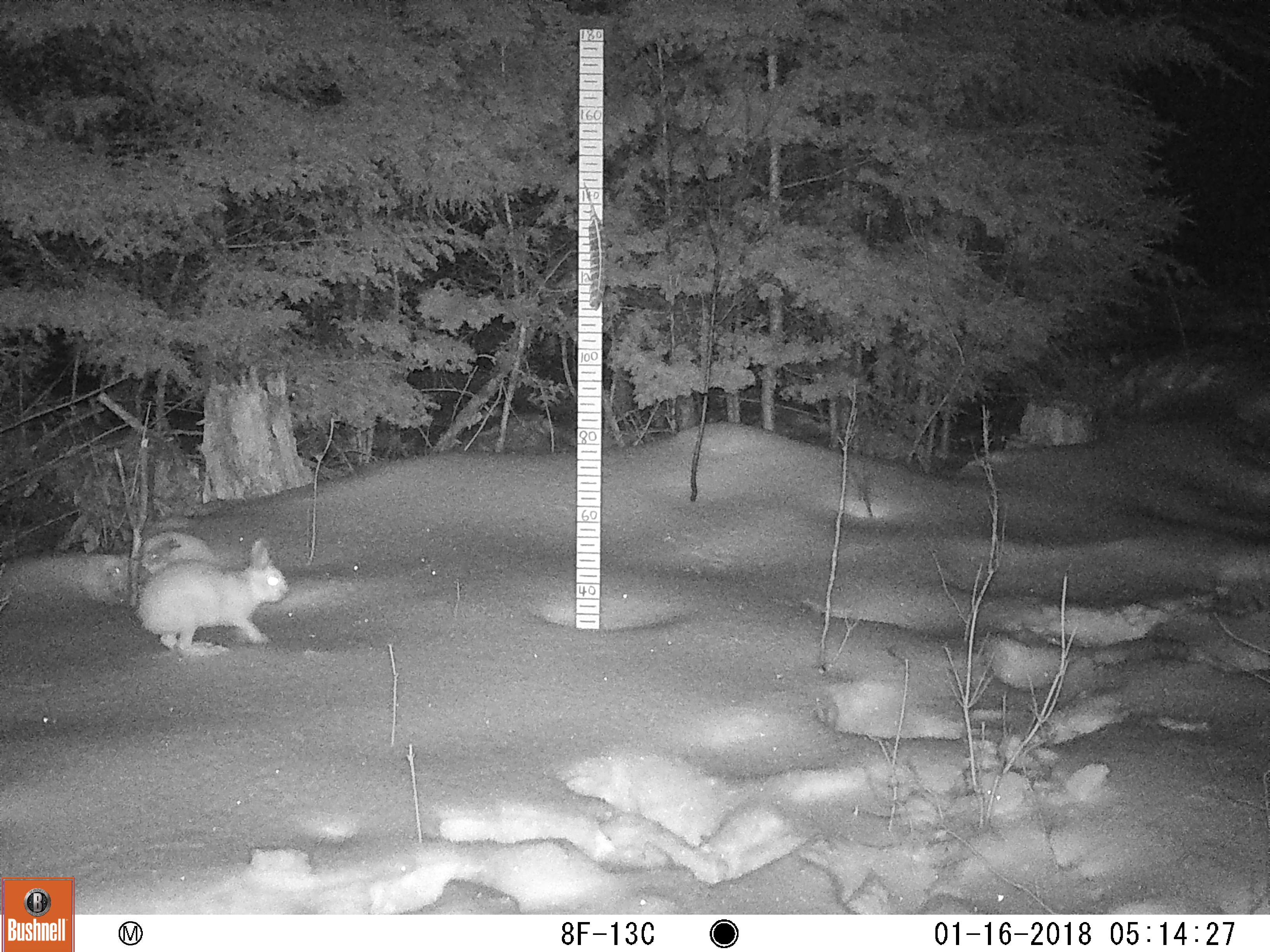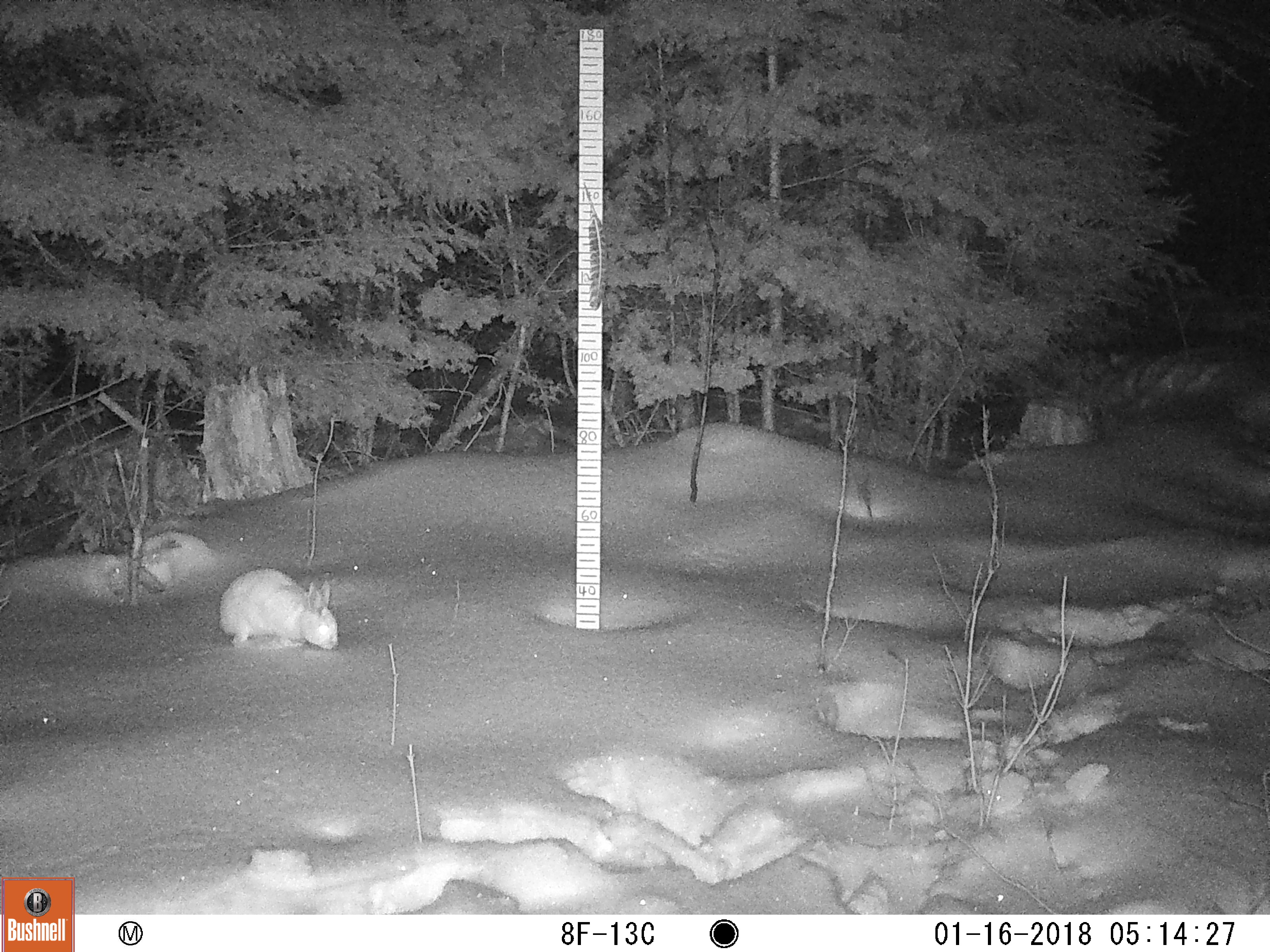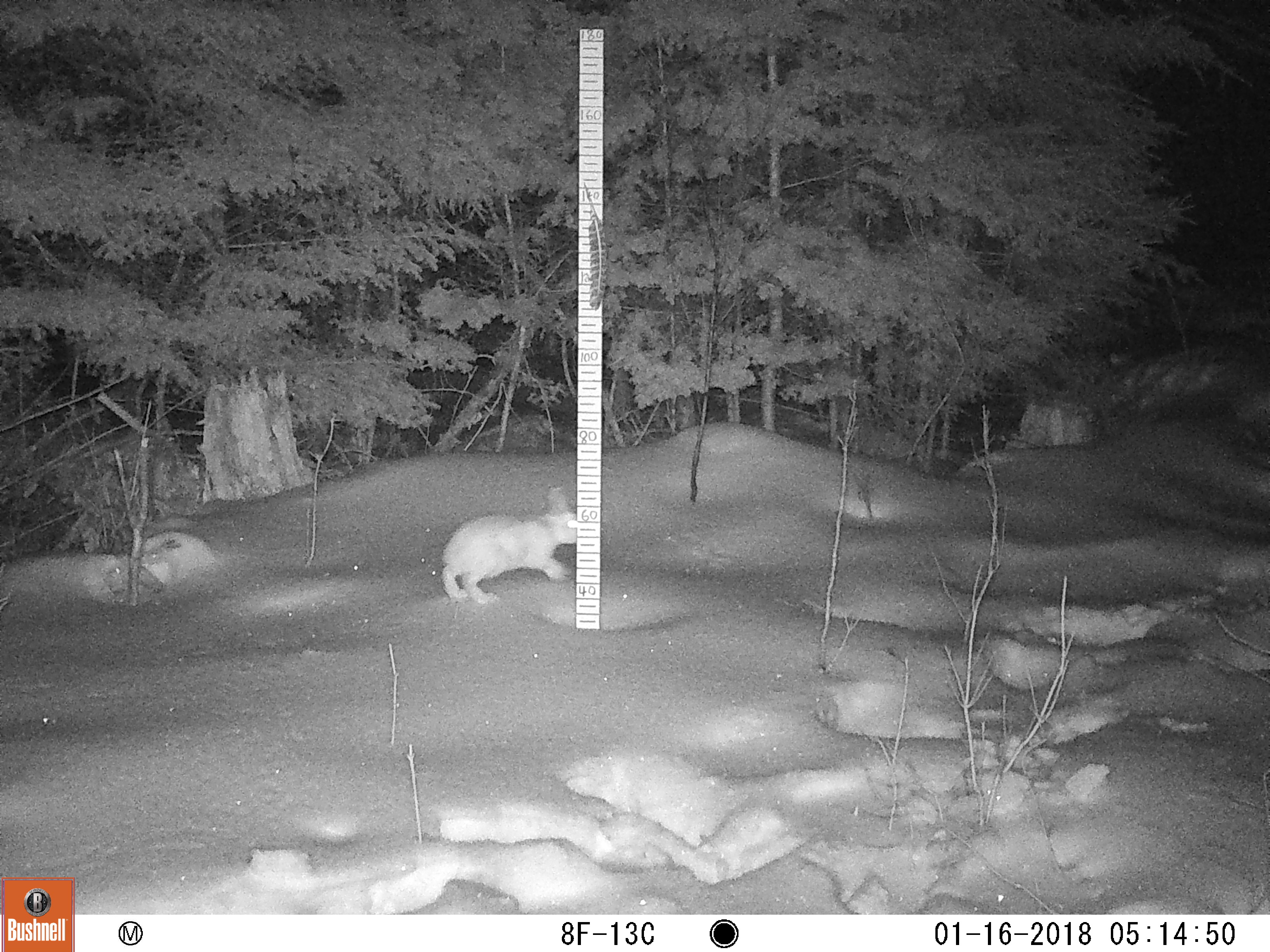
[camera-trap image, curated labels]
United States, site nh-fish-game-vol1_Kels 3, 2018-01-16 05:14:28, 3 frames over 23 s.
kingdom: Animalia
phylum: Chordata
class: Mammalia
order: Lagomorpha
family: Leporidae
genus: Lepus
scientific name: Lepus americanus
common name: snowshoe hare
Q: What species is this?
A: Snowshoe hare (Lepus americanus).